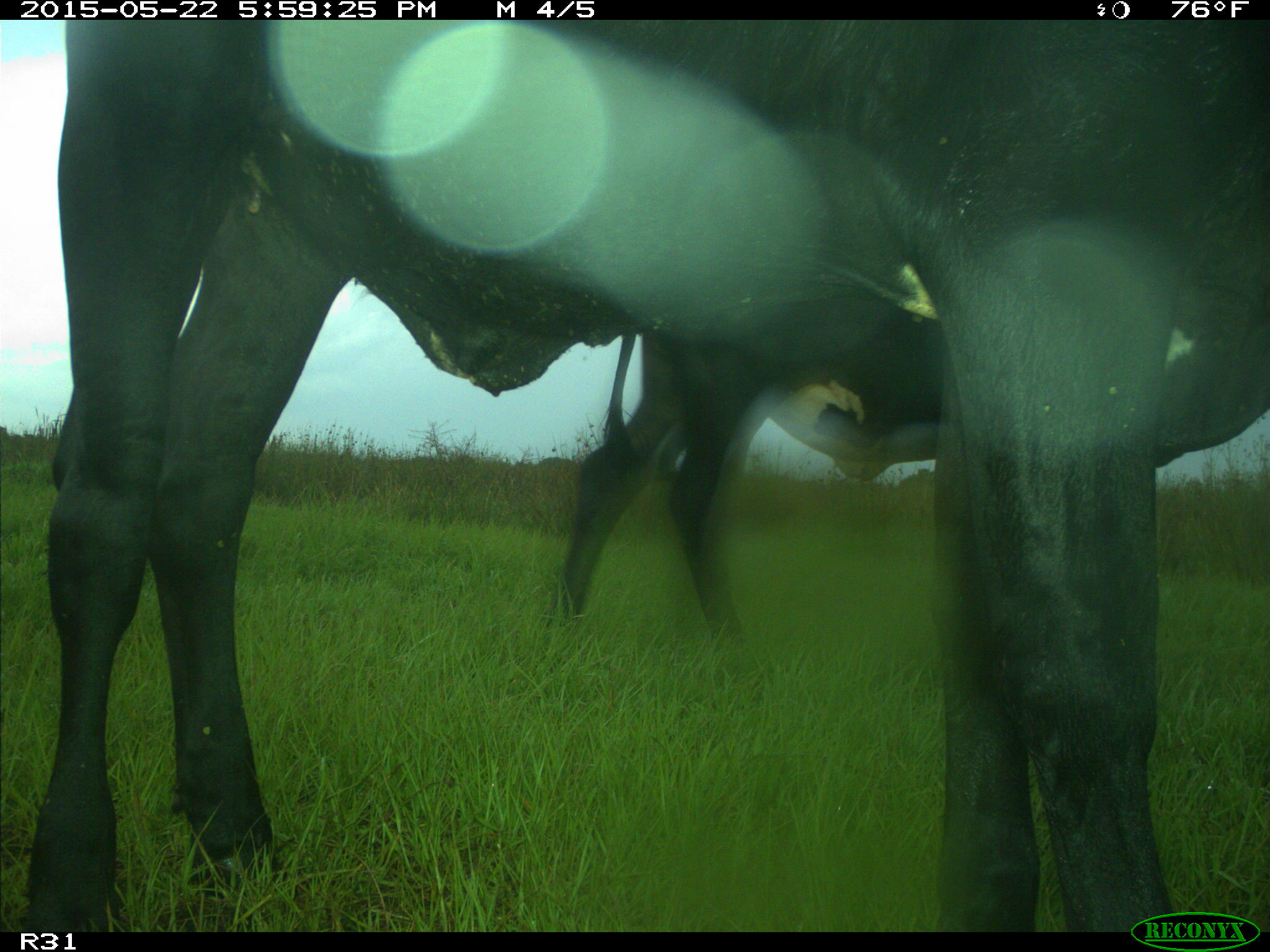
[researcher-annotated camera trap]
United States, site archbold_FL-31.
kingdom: Animalia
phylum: Chordata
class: Mammalia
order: Artiodactyla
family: Bovidae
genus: Bos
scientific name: Bos taurus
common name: domestic cow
Bos taurus (domestic cow).